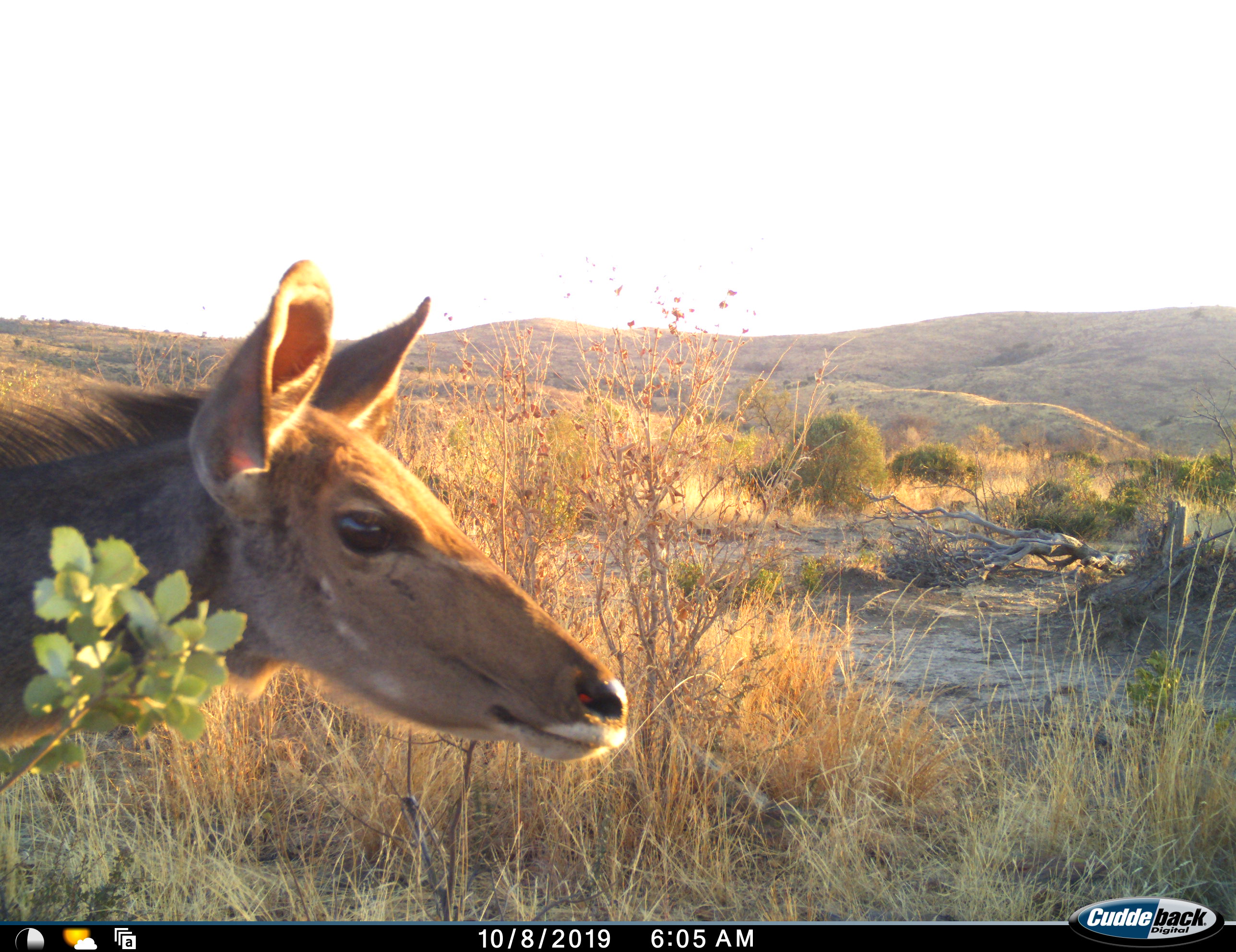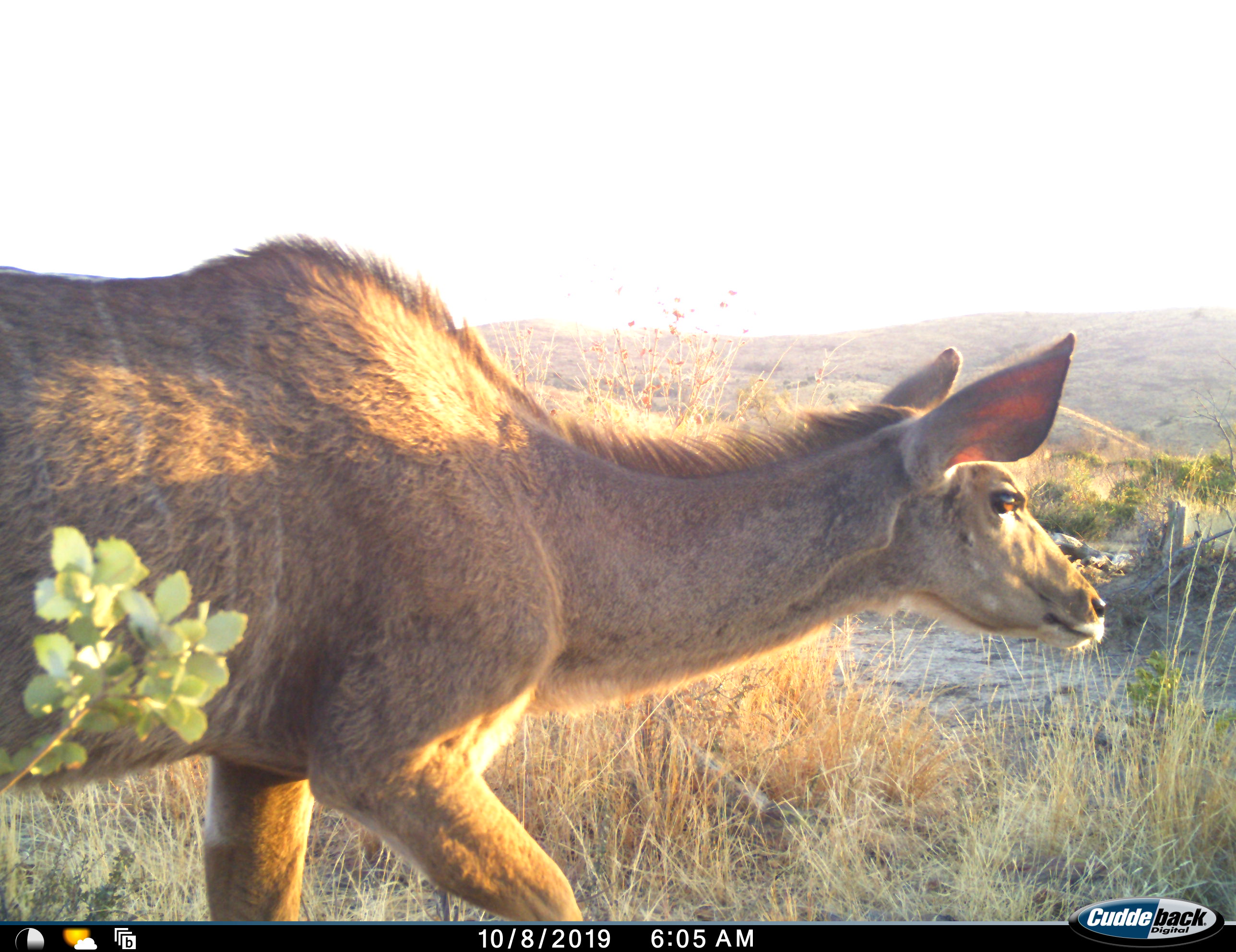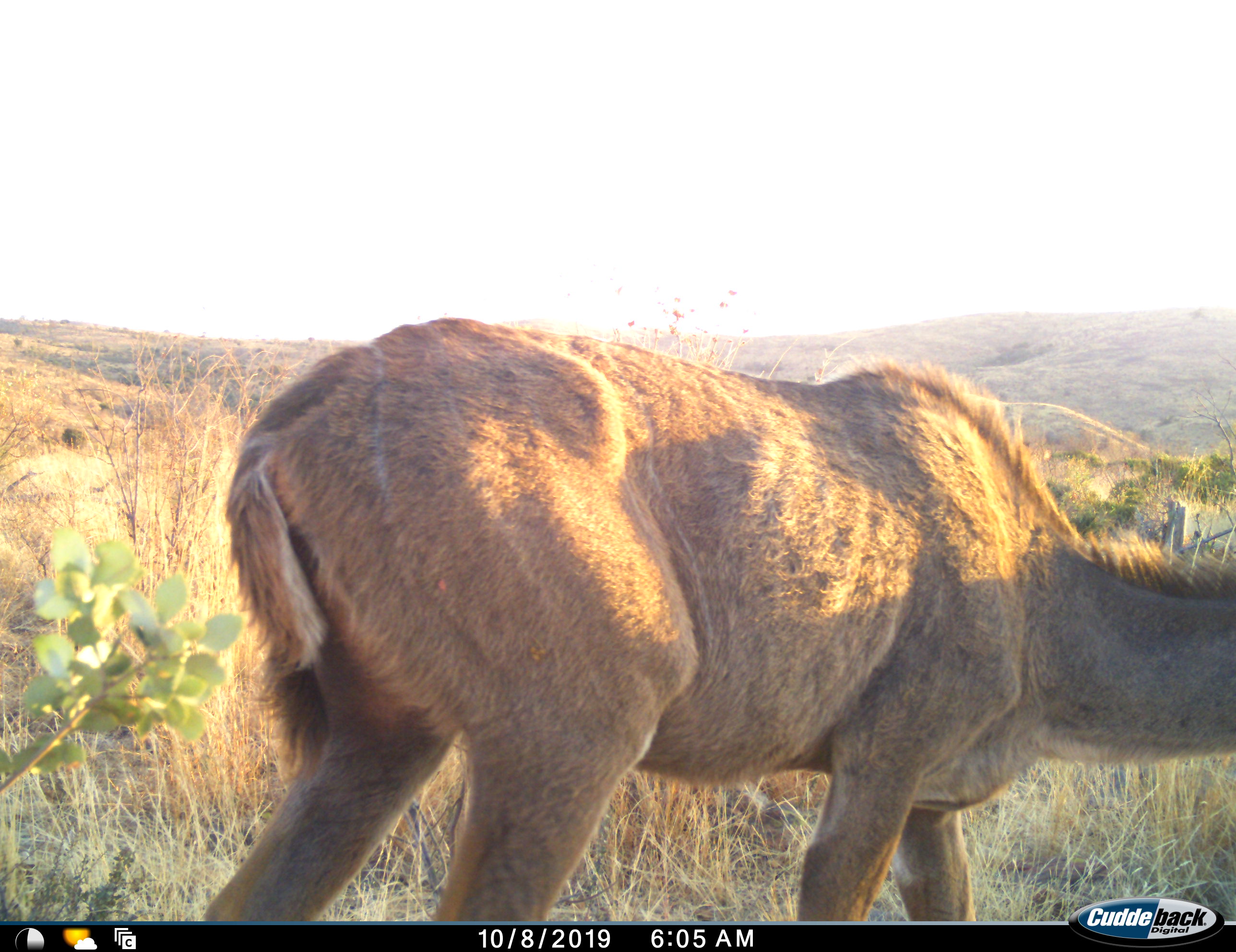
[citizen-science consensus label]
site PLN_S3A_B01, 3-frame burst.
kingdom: Animalia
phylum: Chordata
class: Mammalia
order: Artiodactyla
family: Bovidae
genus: Tragelaphus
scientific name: Tragelaphus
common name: kudu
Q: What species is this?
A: Kudu (Tragelaphus).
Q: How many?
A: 1.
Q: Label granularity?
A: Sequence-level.